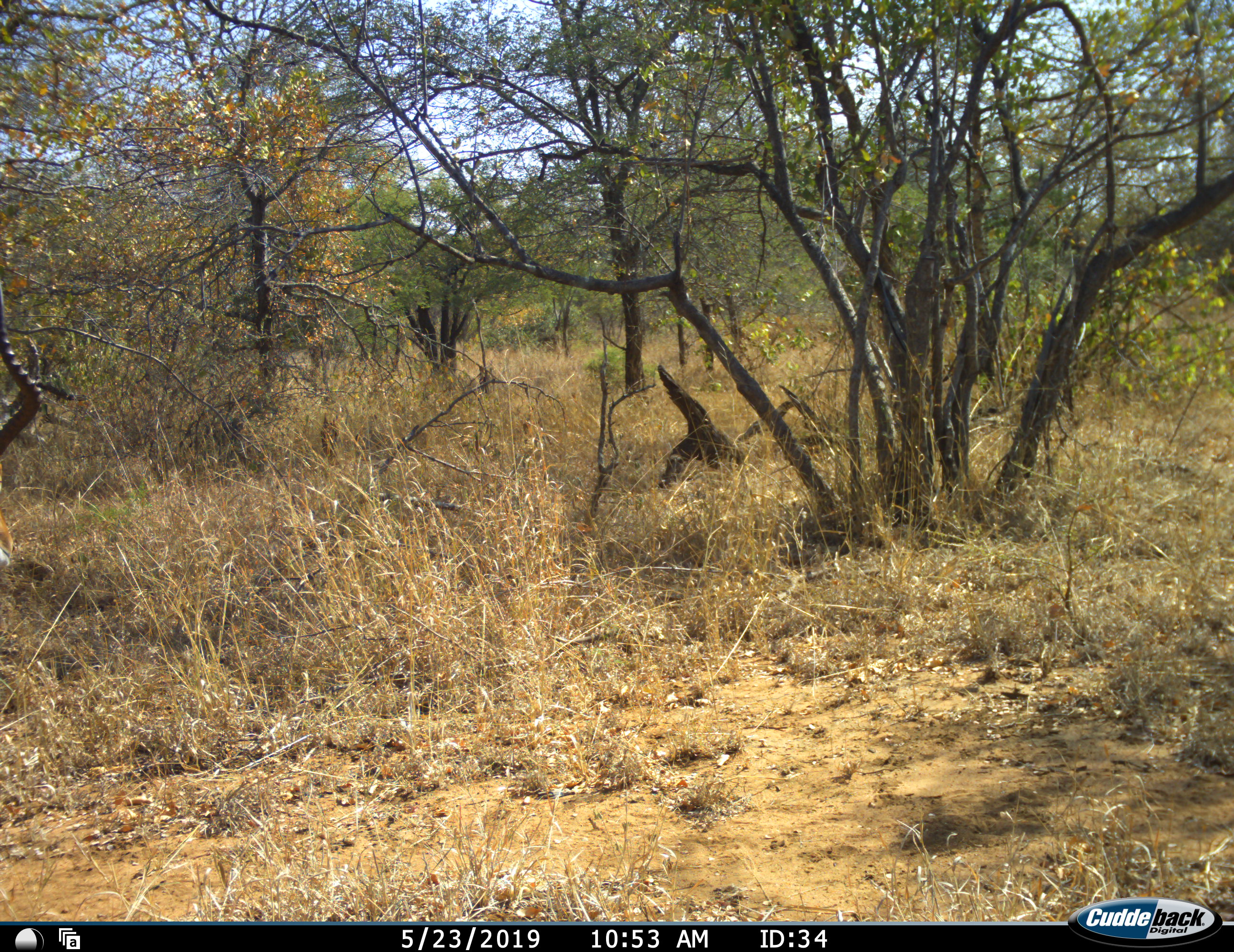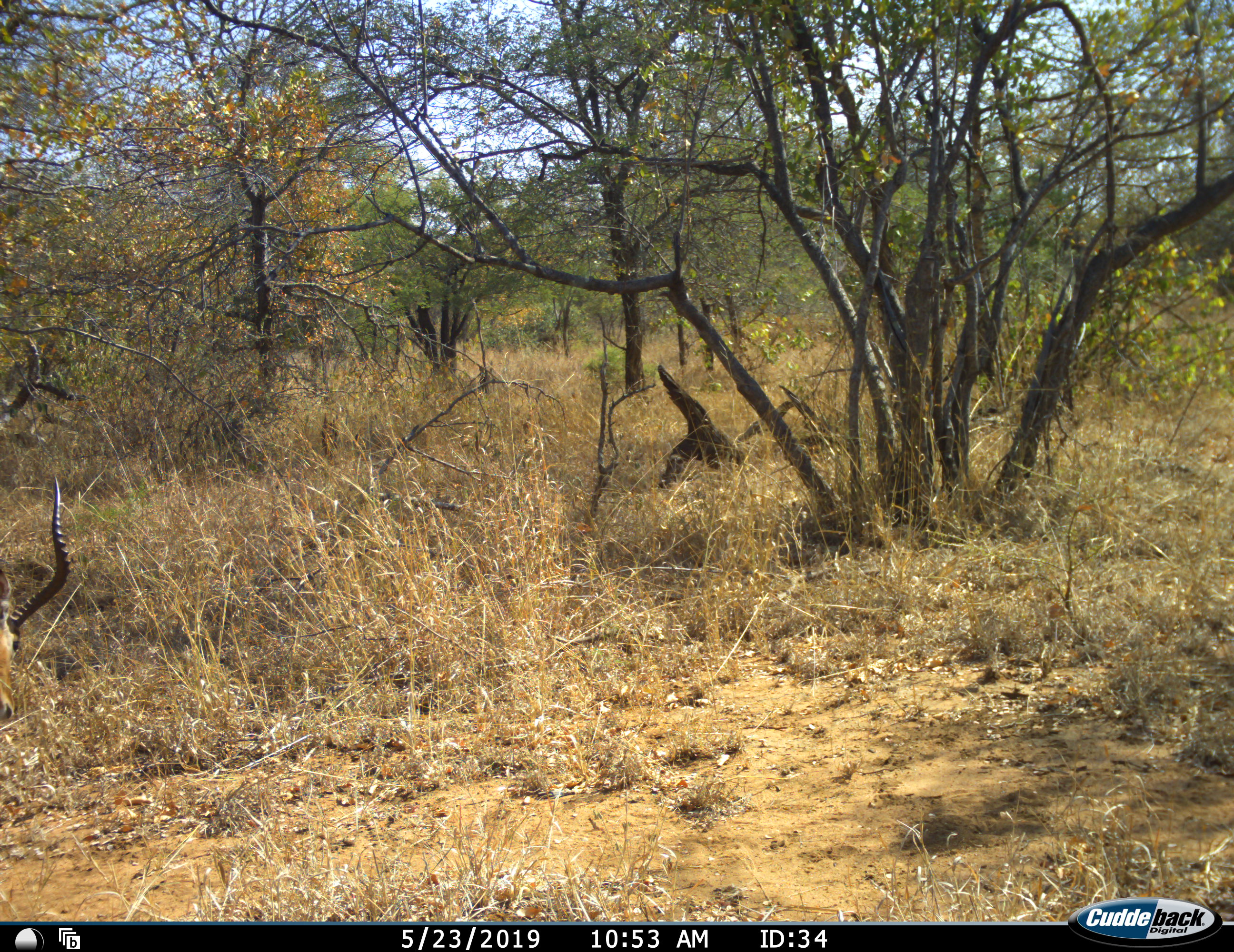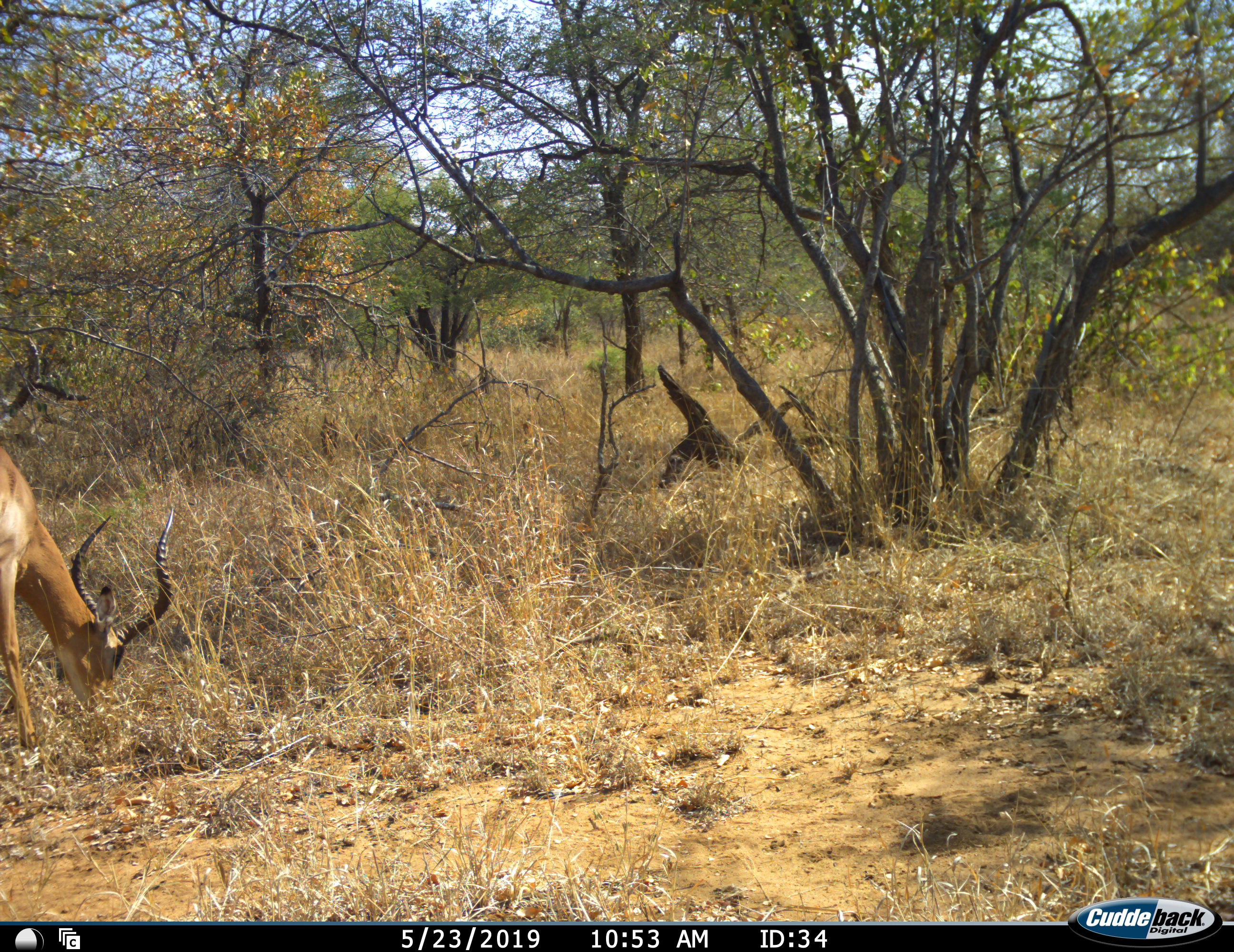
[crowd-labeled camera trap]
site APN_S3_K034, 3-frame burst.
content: unidentified animal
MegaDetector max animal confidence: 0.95